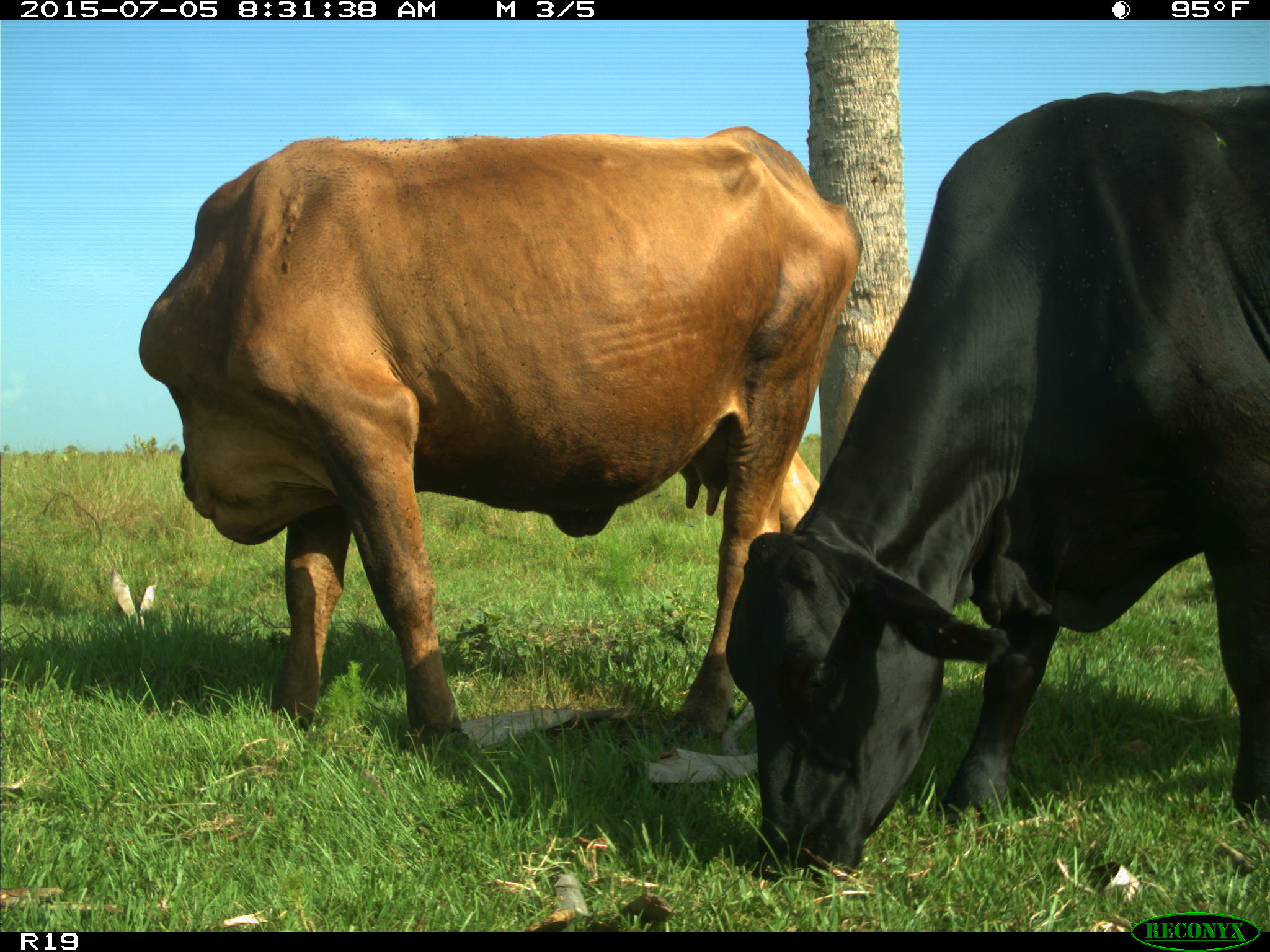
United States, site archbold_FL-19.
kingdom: Animalia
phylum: Chordata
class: Mammalia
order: Artiodactyla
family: Bovidae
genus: Bos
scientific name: Bos taurus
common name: domestic cow